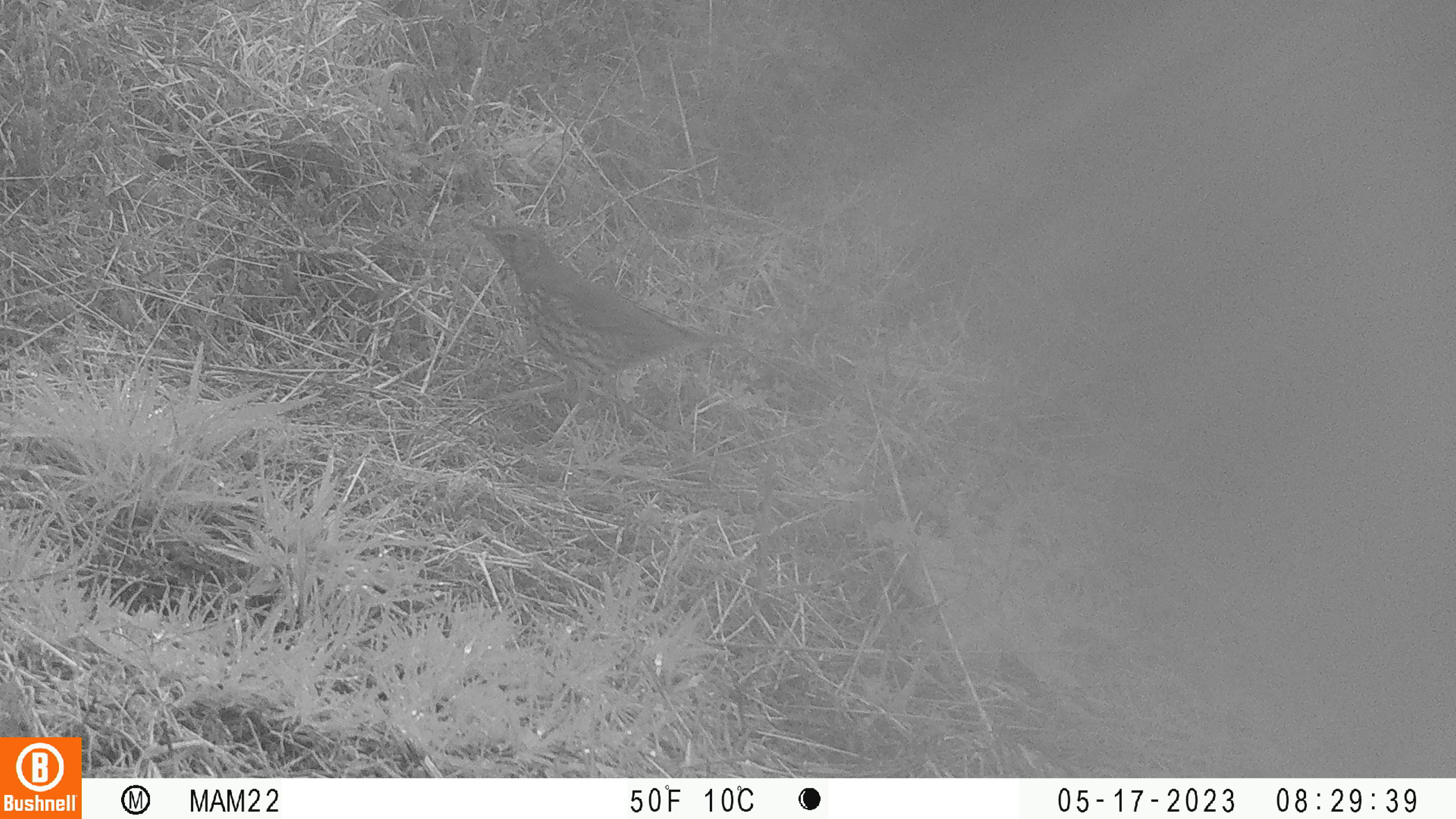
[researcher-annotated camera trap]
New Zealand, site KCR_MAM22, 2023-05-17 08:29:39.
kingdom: Animalia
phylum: Chordata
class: Aves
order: Passeriformes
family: Turdidae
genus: Turdus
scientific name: Turdus philomelos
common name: song thrush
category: thrush